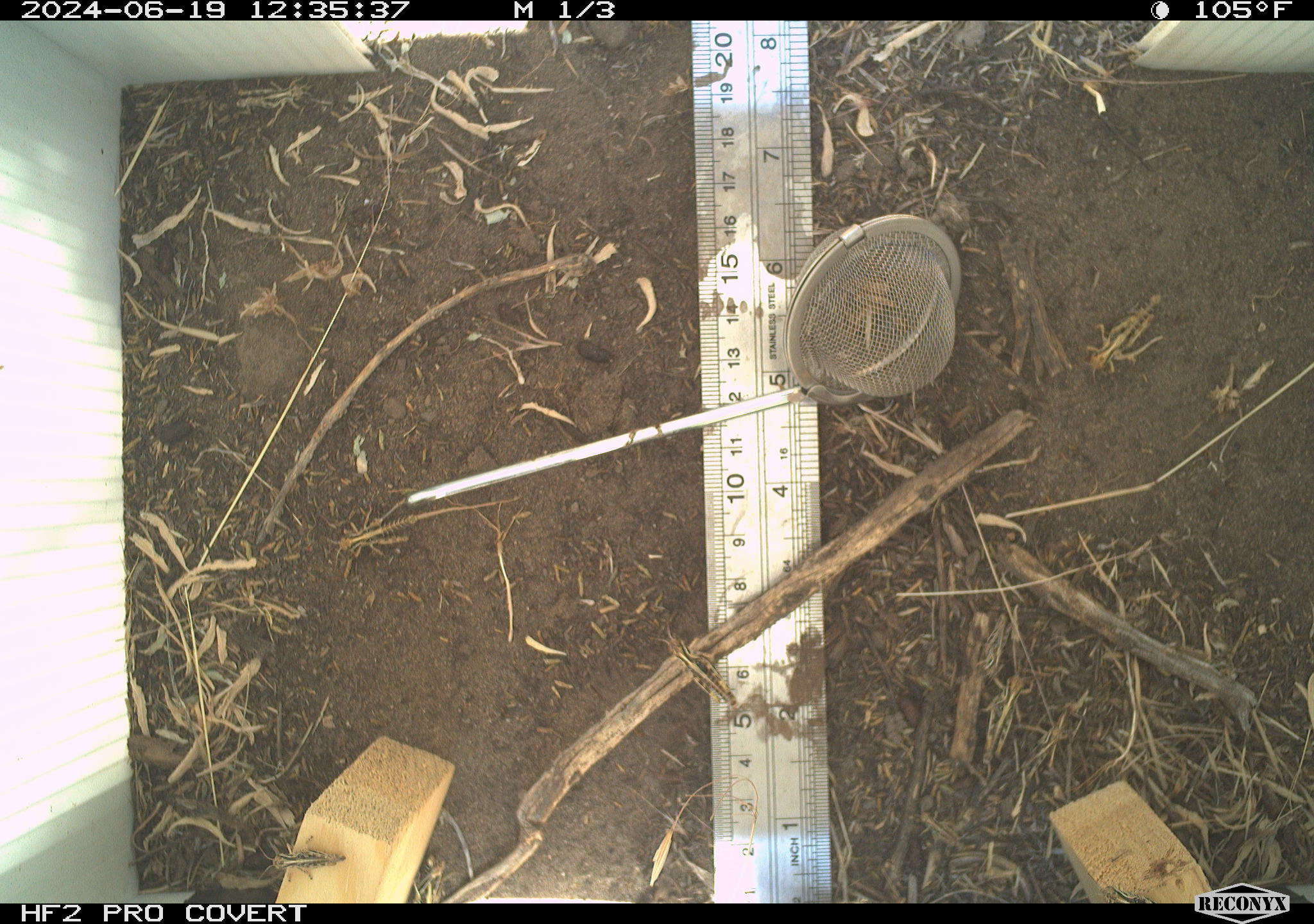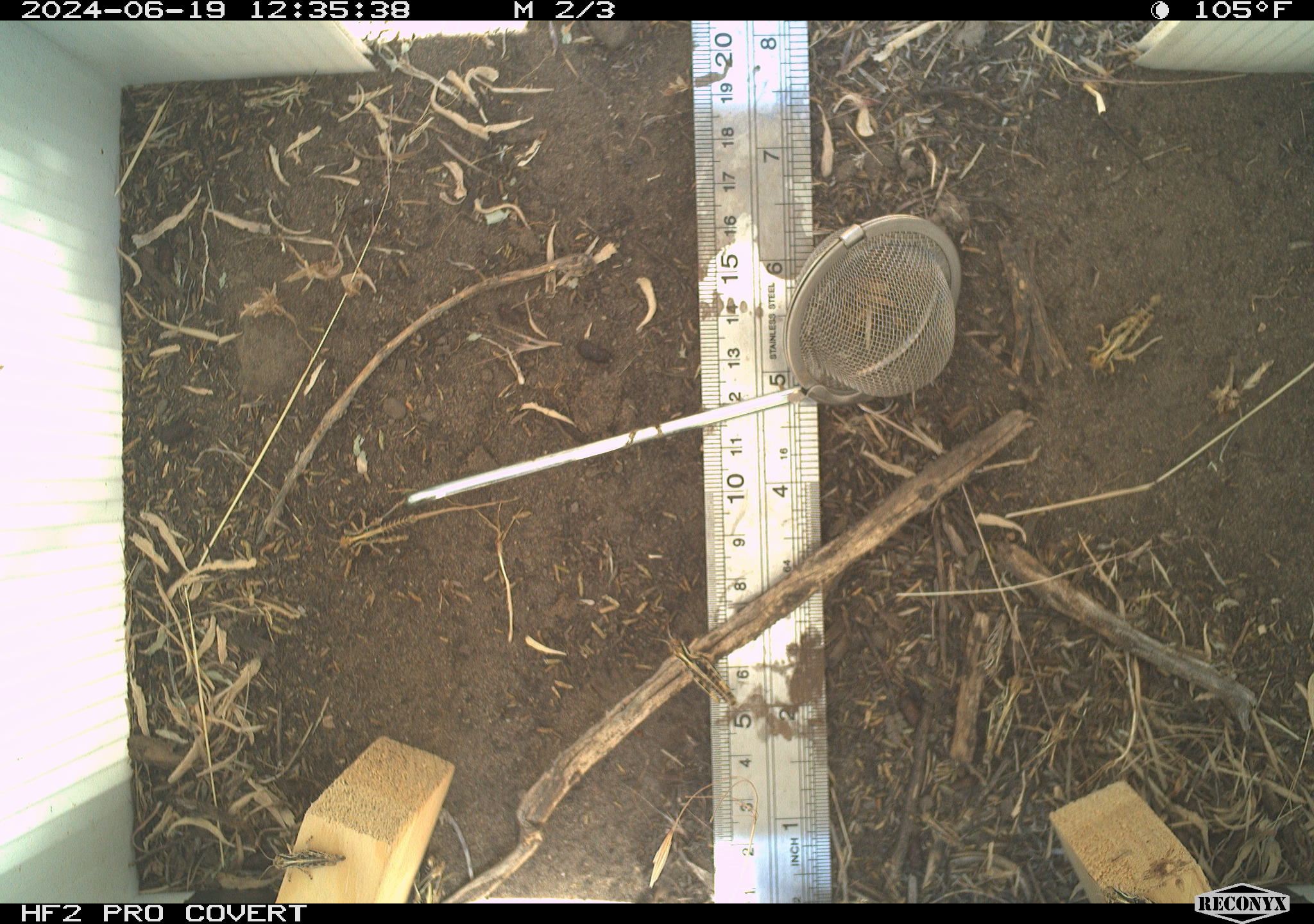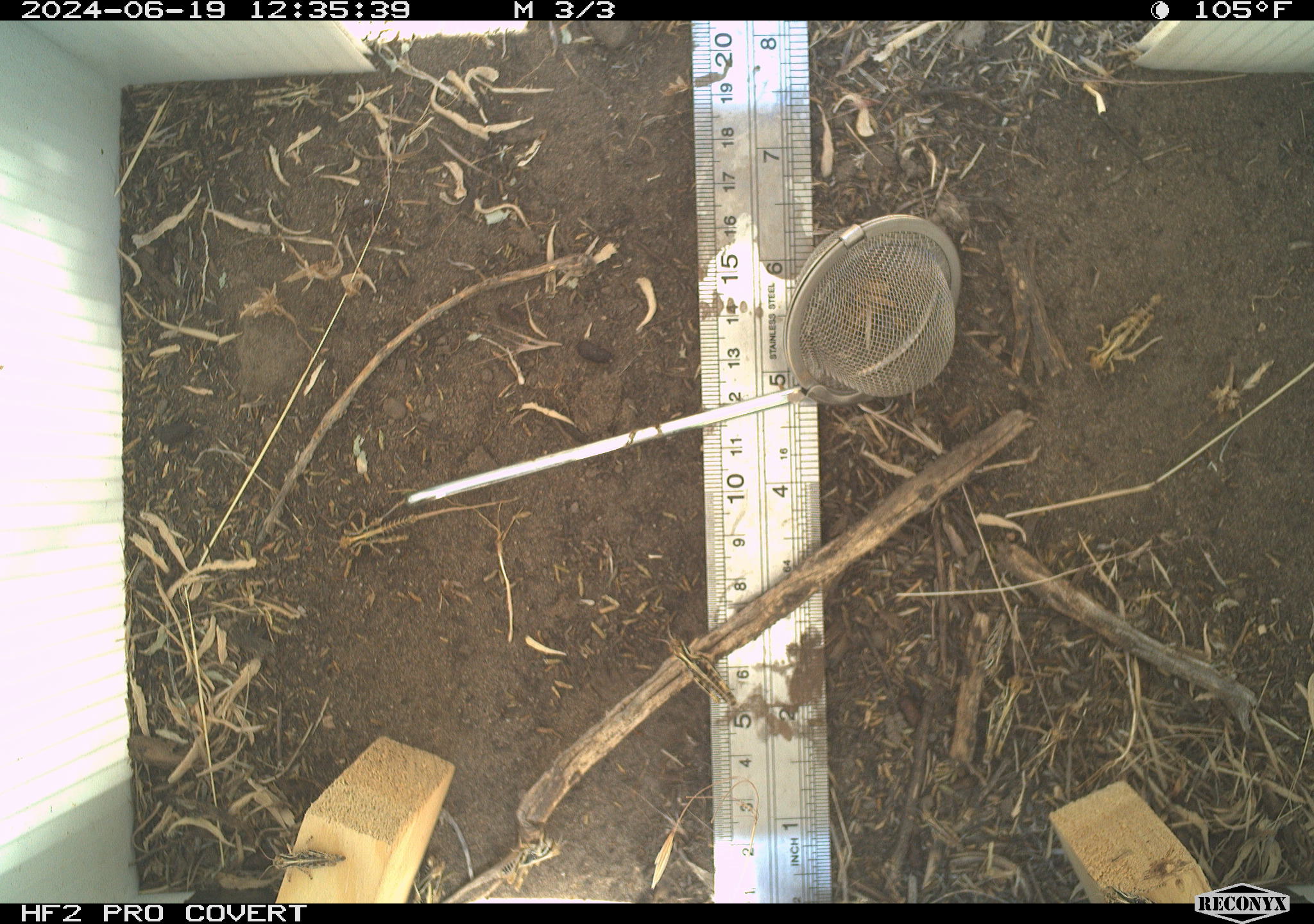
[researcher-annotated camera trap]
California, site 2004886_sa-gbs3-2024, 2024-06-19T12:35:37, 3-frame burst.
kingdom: Animalia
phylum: Arthropoda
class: Insecta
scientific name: Insecta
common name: insect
Insect (Insecta).